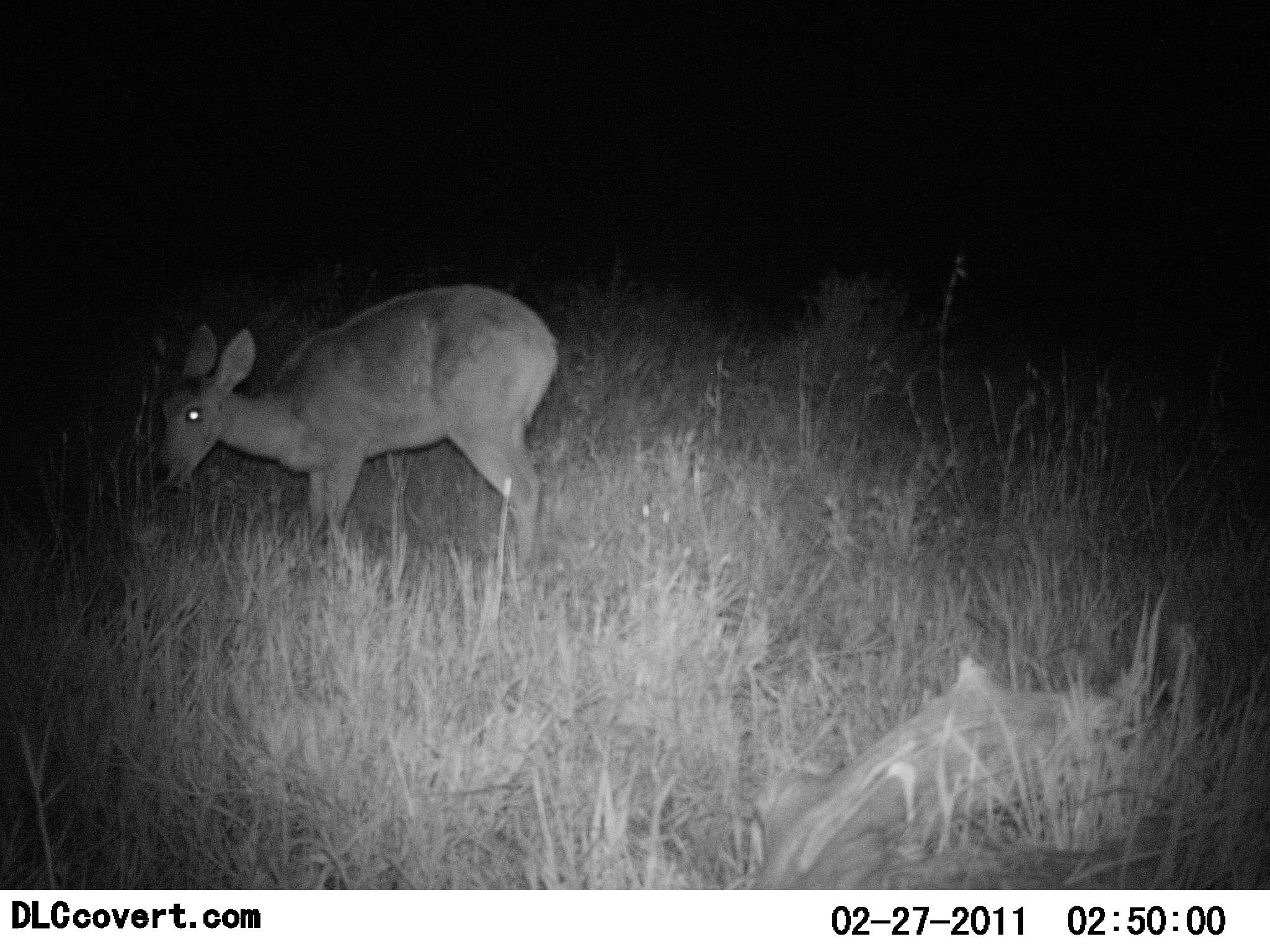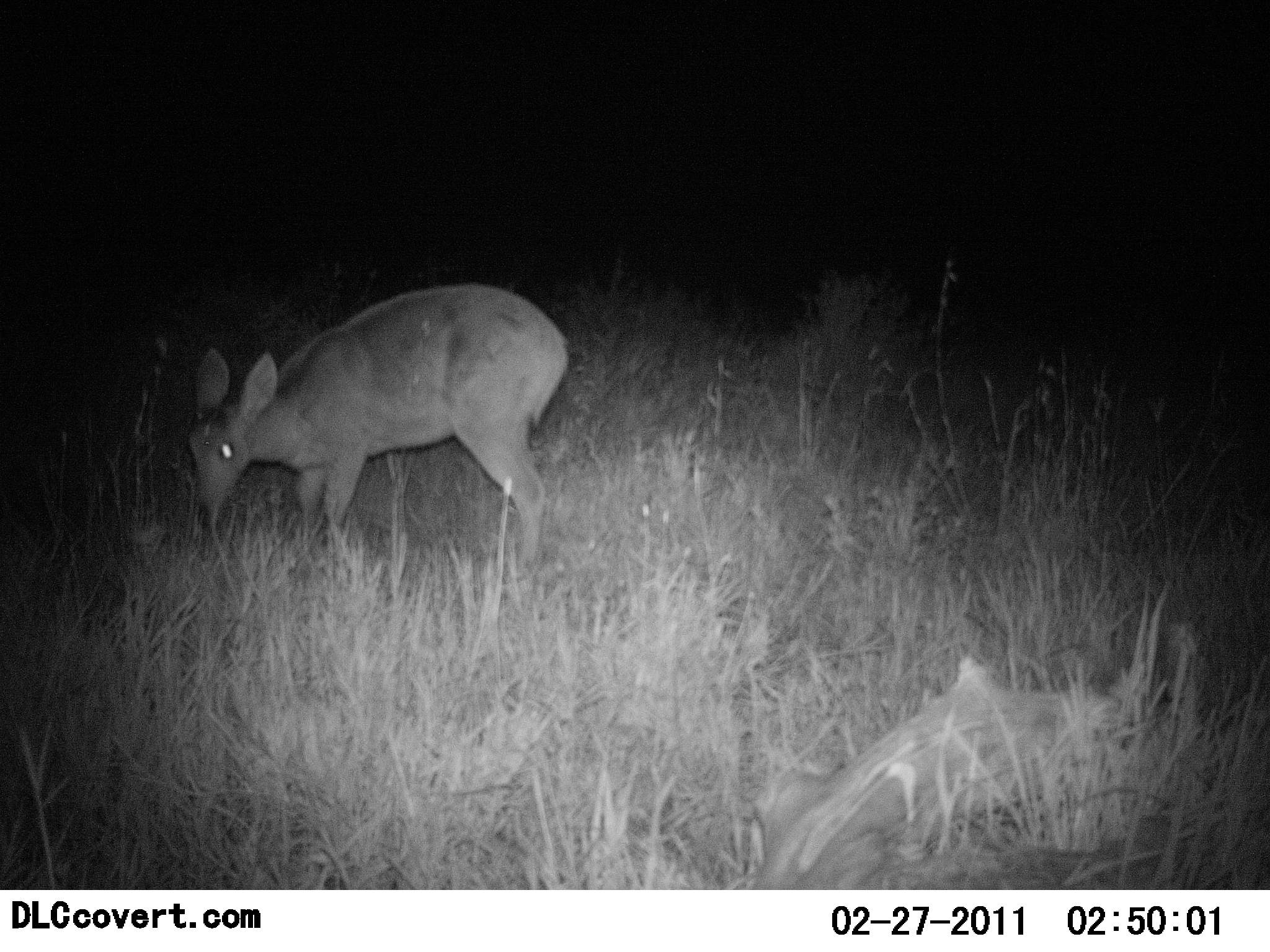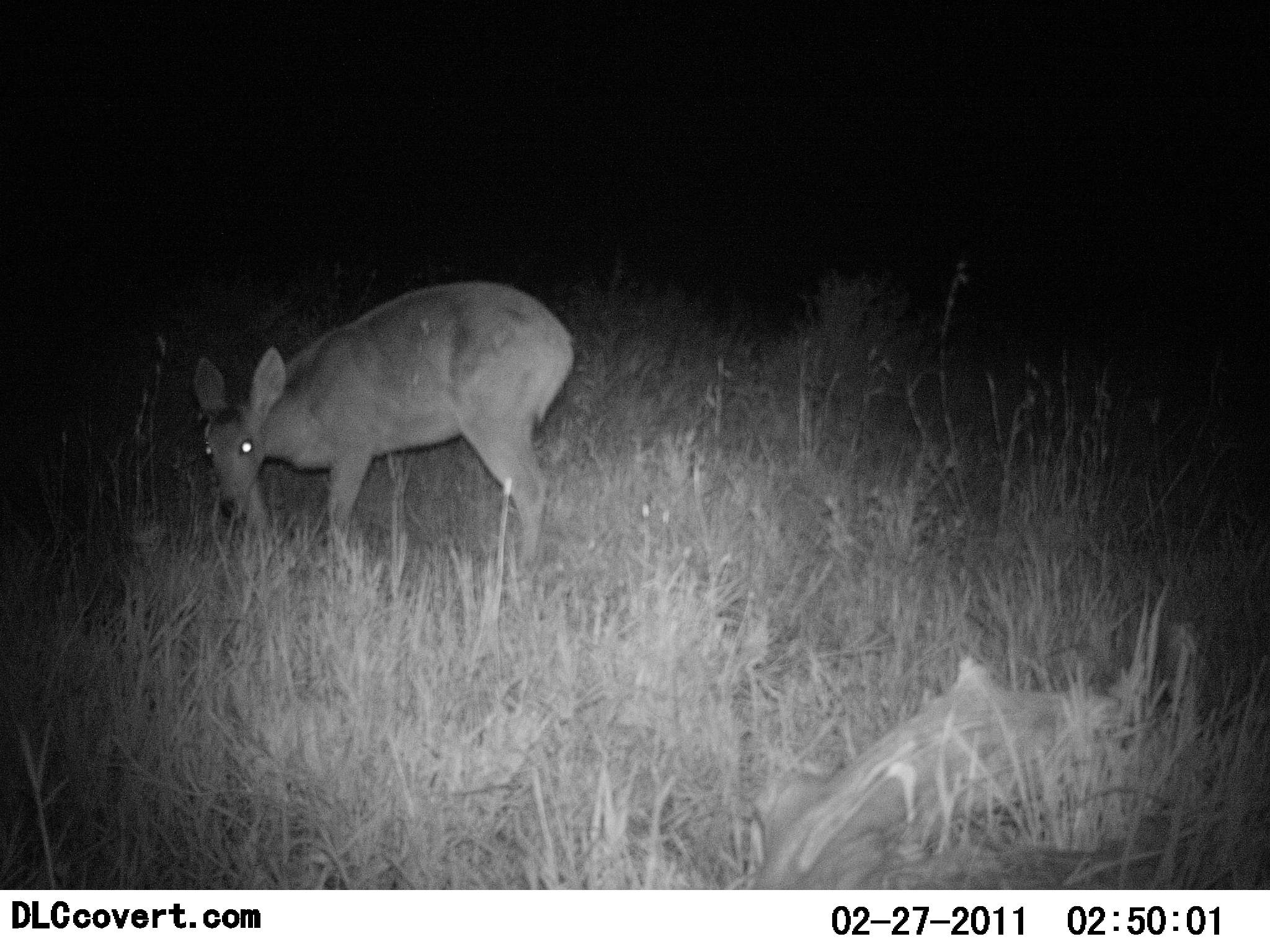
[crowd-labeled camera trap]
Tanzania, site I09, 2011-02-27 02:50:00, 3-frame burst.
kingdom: Animalia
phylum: Chordata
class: Mammalia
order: Artiodactyla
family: Bovidae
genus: Redunca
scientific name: Redunca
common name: reedbuck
Reedbuck (Redunca), count 1. Behavior (volunteer vote fractions): standing 33%, resting 0%, moving 11%, interacting 0%. Young present (vote fraction): 0%. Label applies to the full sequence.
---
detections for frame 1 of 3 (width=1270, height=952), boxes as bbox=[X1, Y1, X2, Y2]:
animal: bbox=[156, 283, 562, 563]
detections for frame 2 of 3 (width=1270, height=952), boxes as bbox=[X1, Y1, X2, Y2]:
animal: bbox=[187, 284, 571, 560]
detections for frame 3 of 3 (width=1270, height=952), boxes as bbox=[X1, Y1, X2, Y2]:
animal: bbox=[192, 279, 576, 559]